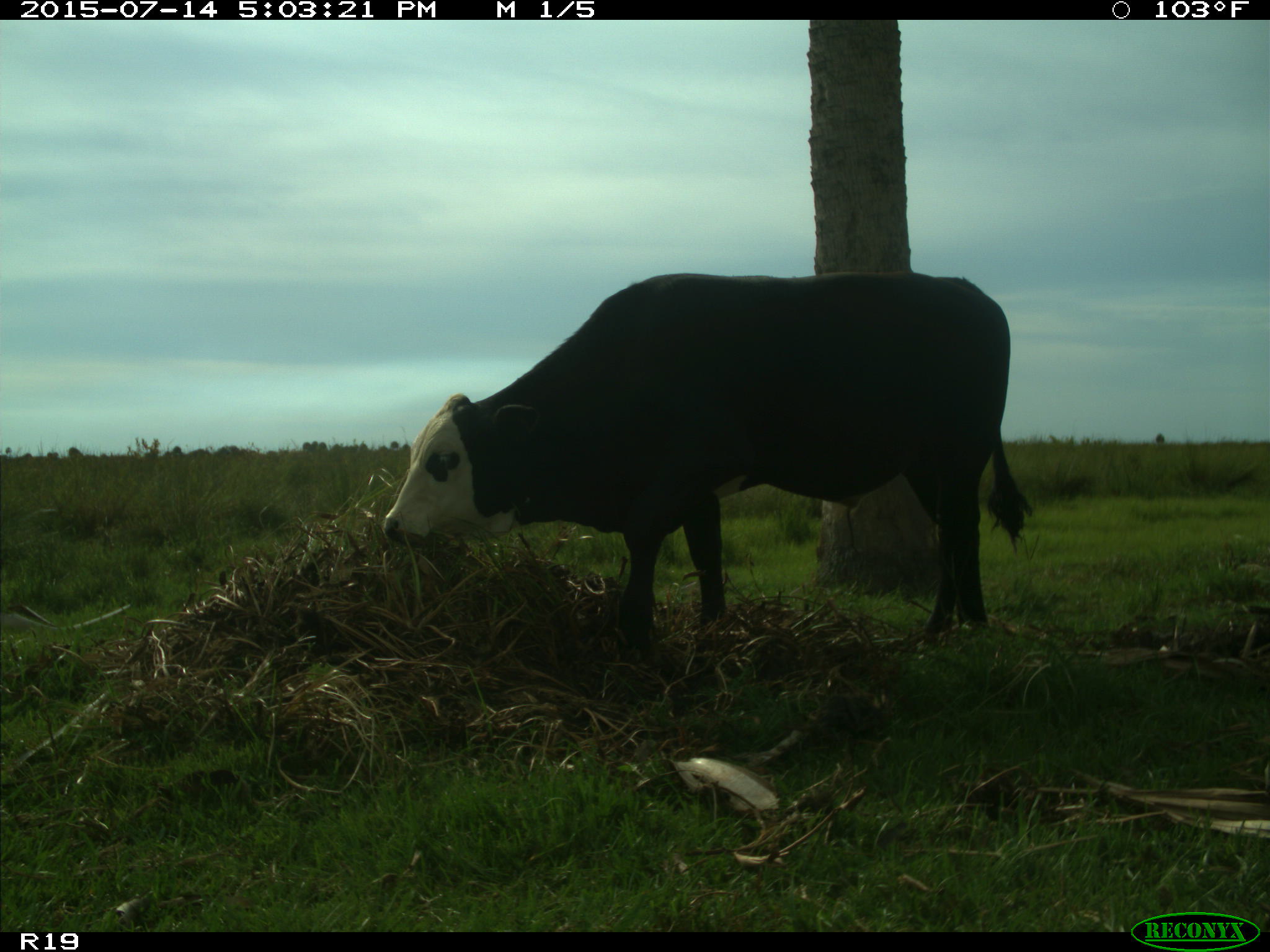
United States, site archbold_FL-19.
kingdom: Animalia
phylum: Chordata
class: Mammalia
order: Artiodactyla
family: Bovidae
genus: Bos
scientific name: Bos taurus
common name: domestic cow